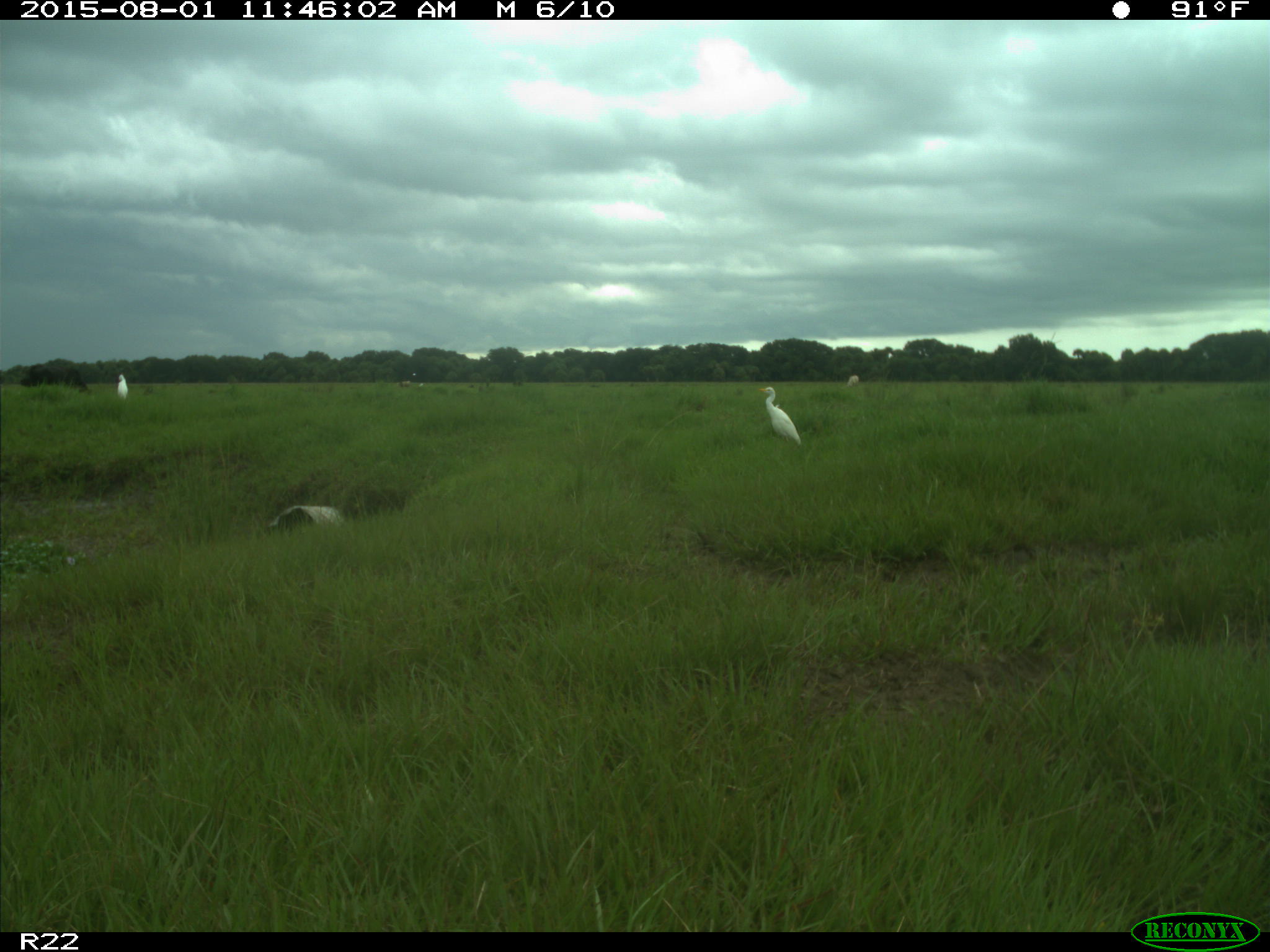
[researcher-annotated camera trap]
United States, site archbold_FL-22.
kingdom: Animalia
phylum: Chordata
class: Mammalia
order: Artiodactyla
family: Bovidae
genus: Bos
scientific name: Bos taurus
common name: domestic cow